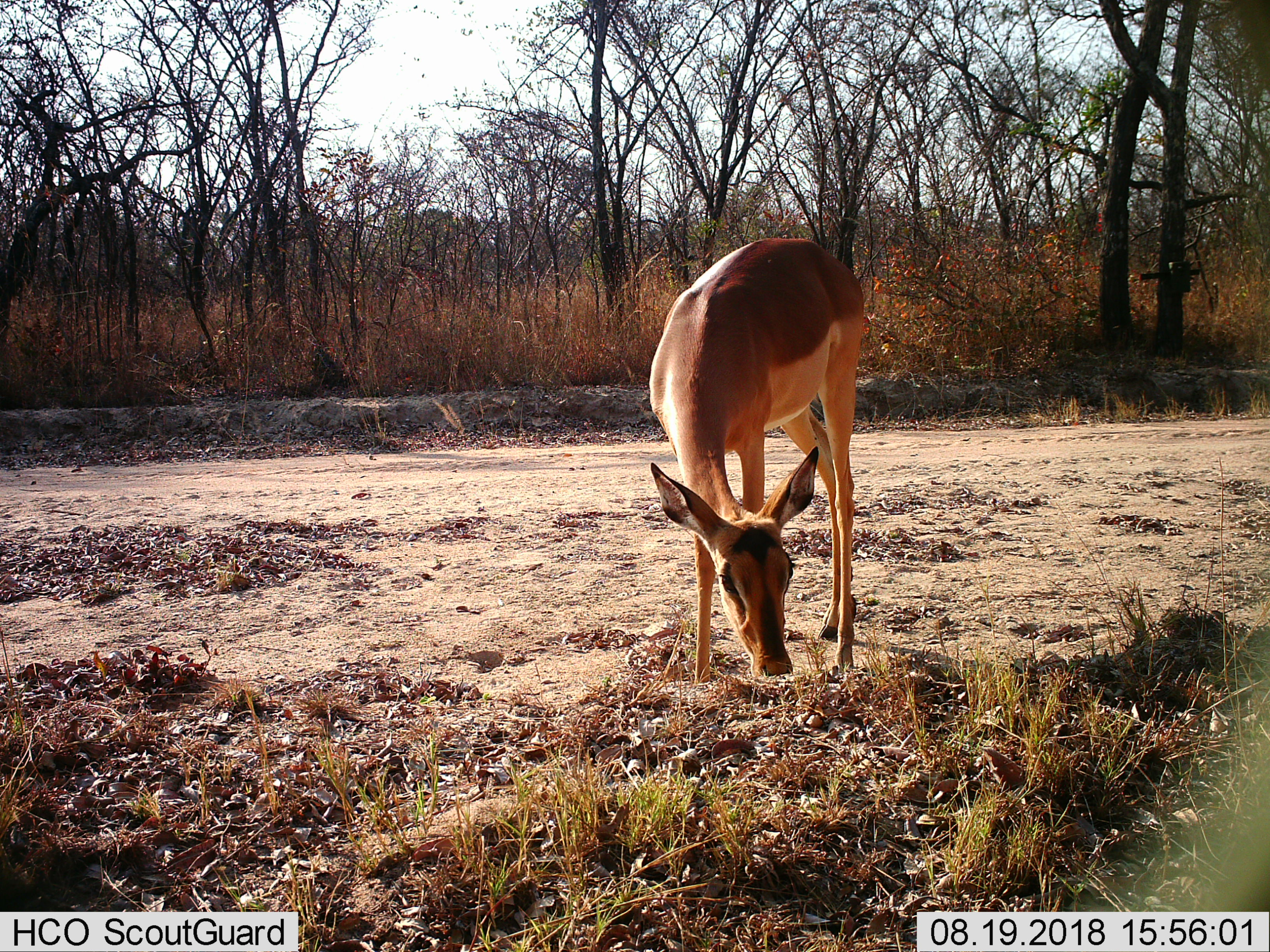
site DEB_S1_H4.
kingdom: Animalia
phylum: Chordata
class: Mammalia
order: Artiodactyla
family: Bovidae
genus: Aepyceros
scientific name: Aepyceros melampus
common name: impala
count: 1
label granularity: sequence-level